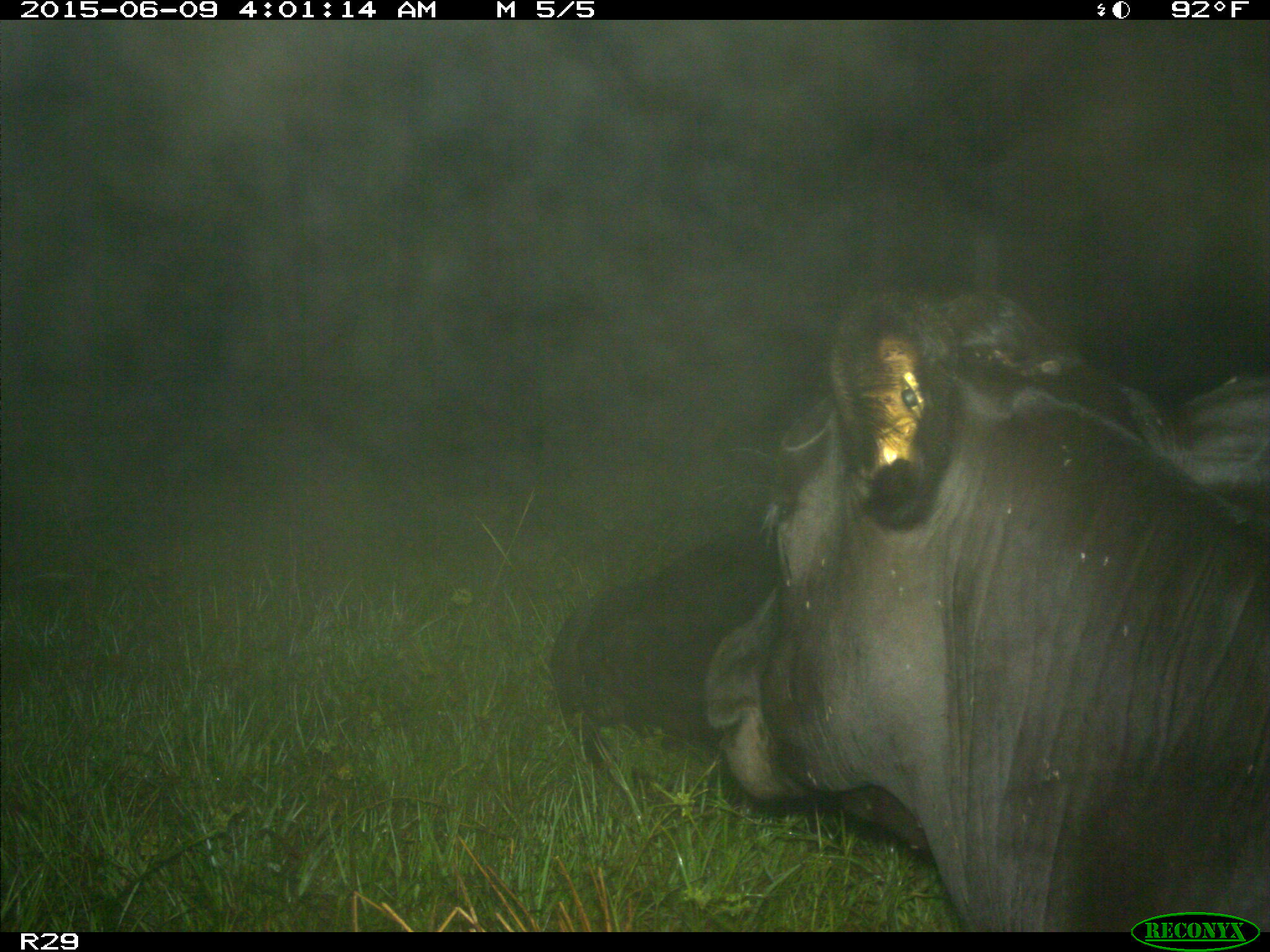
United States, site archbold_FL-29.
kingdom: Animalia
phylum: Chordata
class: Mammalia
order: Artiodactyla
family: Bovidae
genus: Bos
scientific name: Bos taurus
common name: domestic cow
Bos taurus (domestic cow).